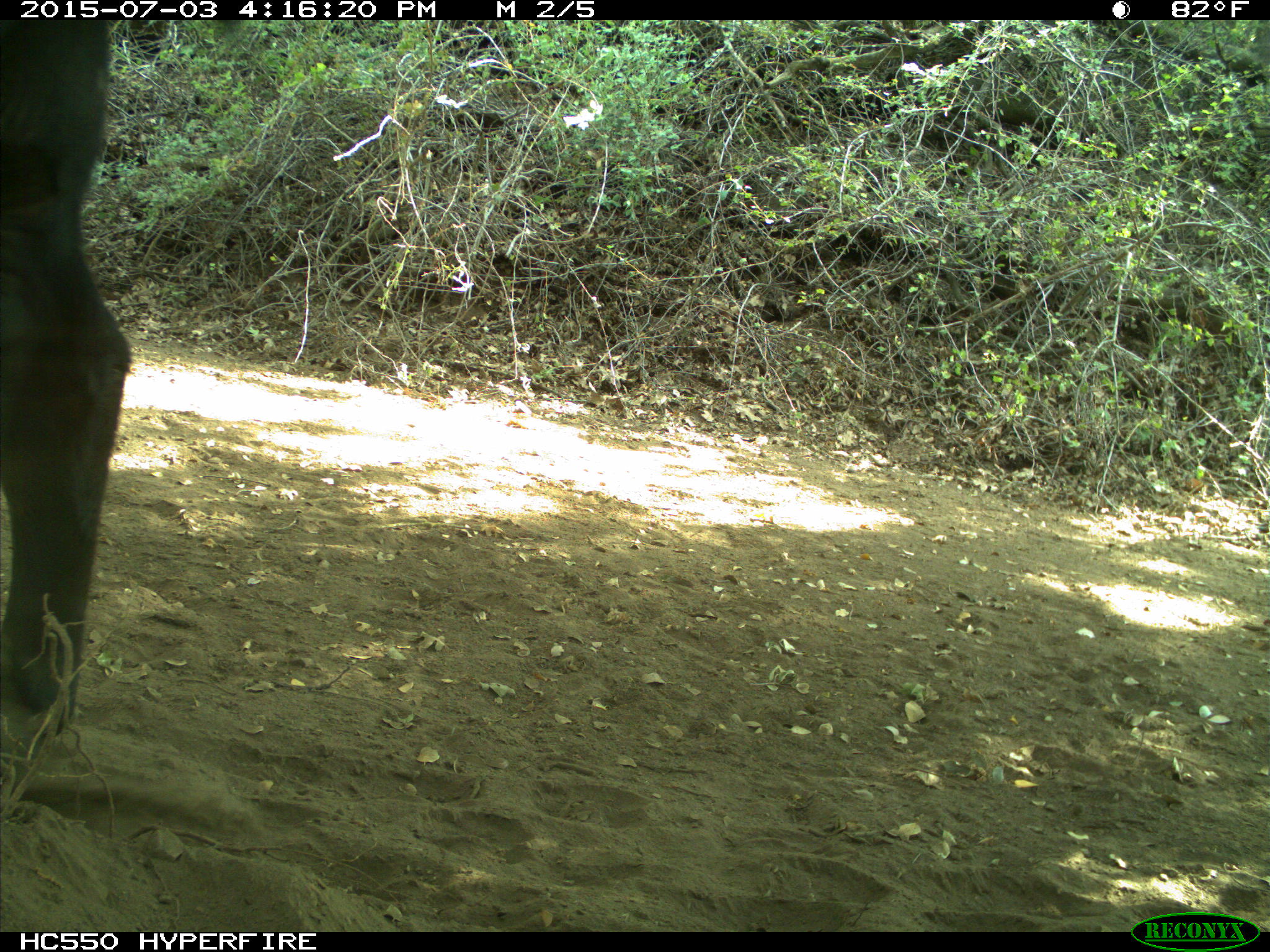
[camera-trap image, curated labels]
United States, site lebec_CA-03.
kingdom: Animalia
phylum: Chordata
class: Mammalia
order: Artiodactyla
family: Bovidae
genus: Bos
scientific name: Bos taurus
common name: domestic cow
Bos taurus (domestic cow).